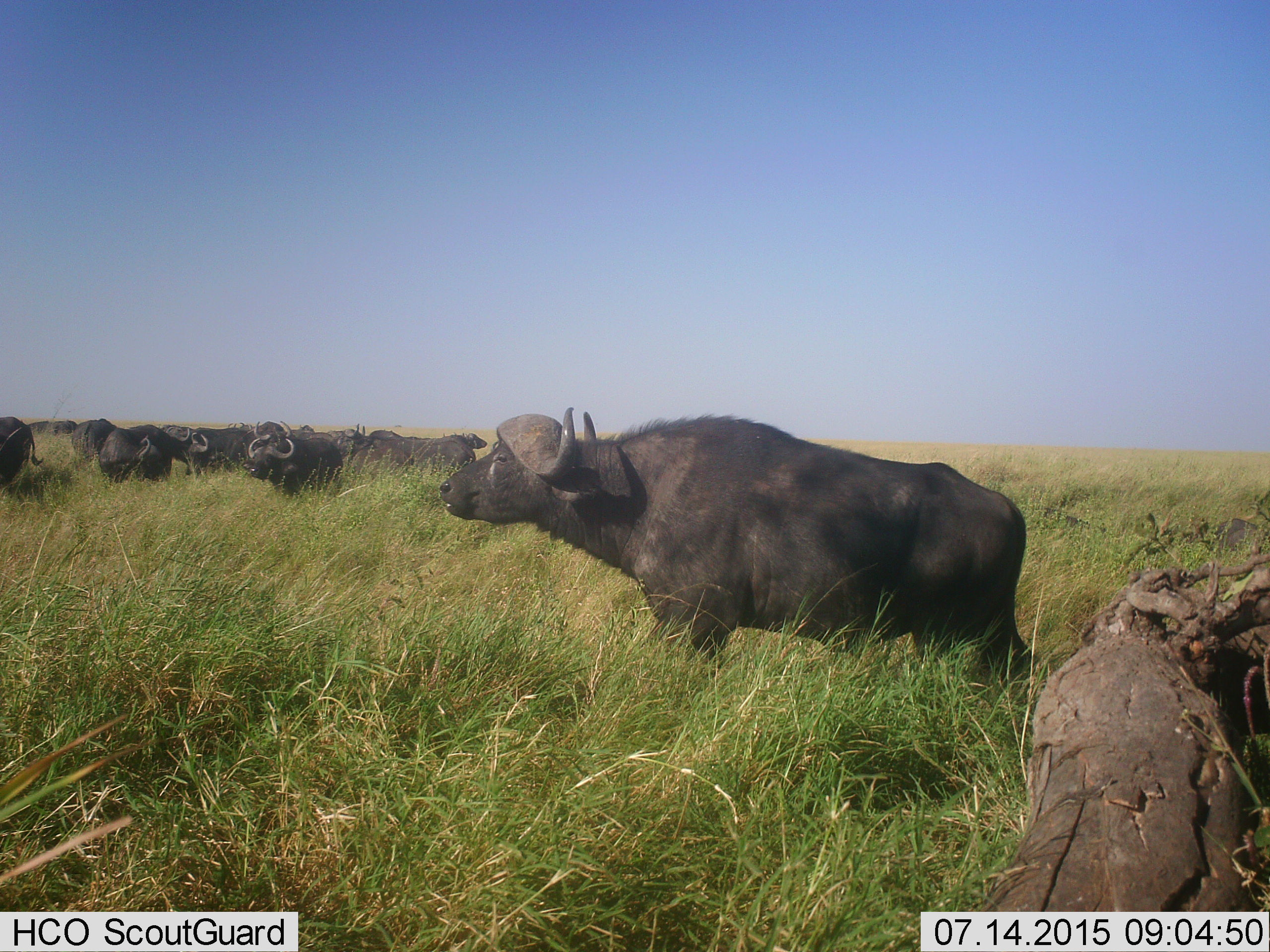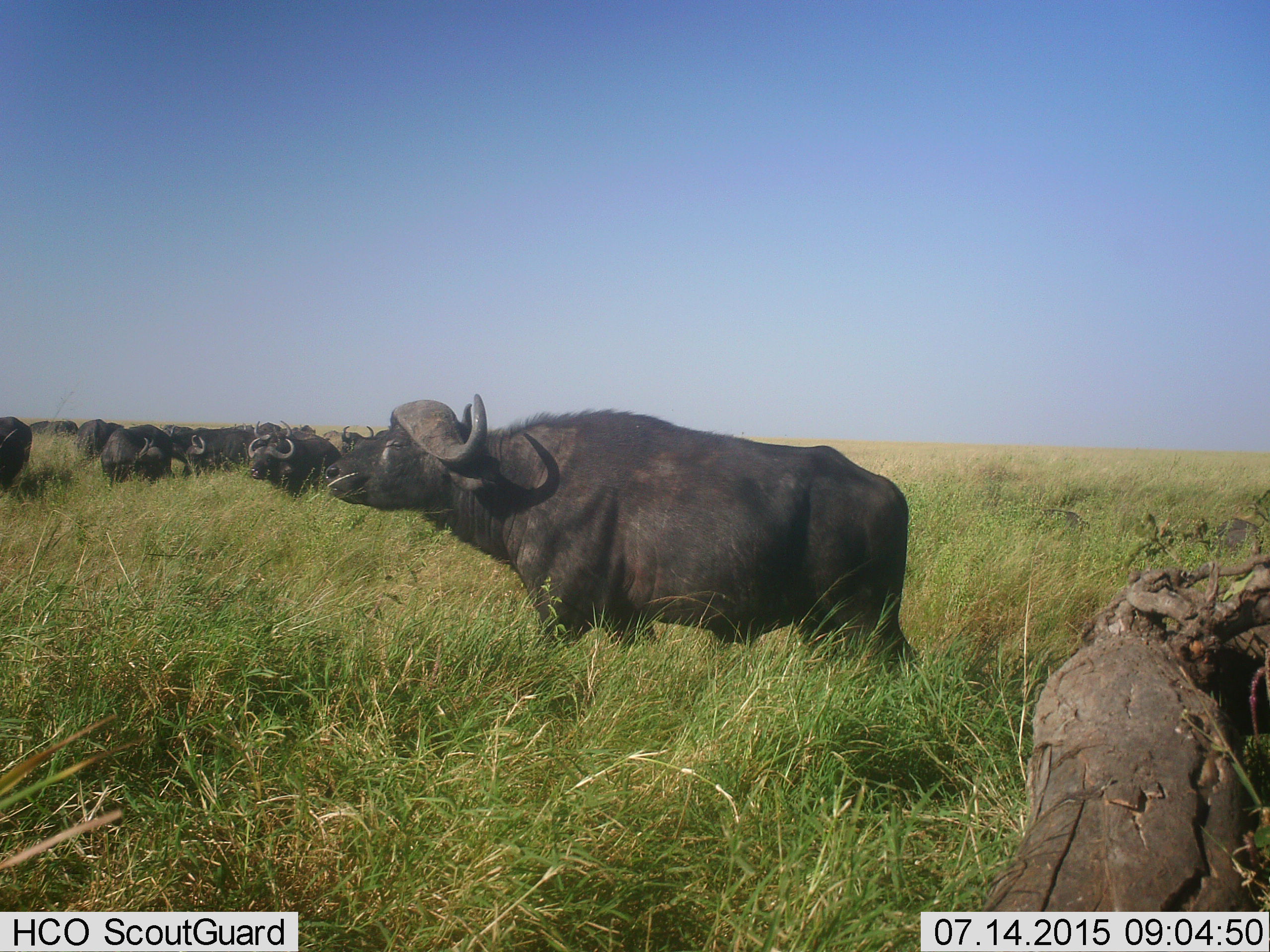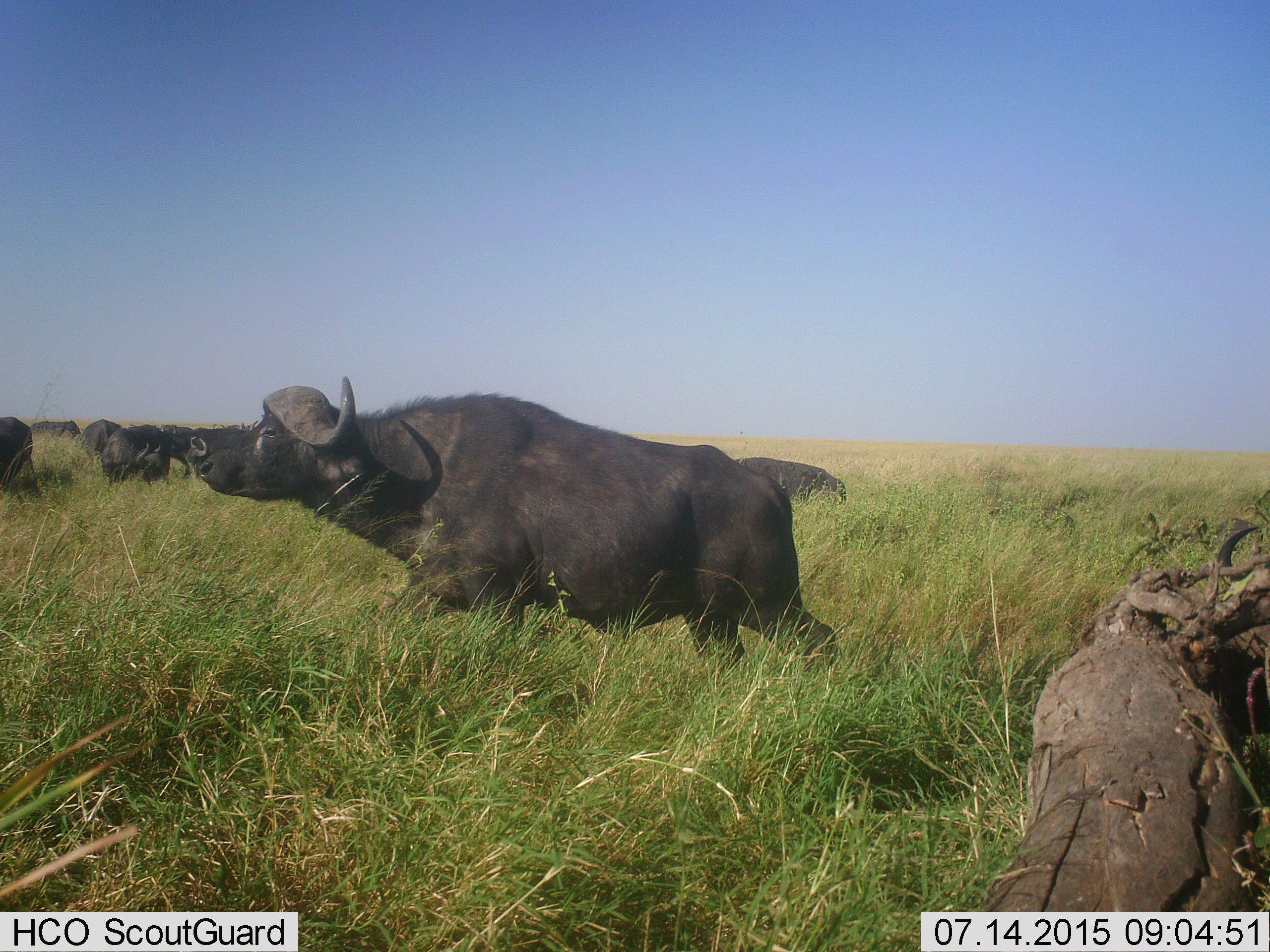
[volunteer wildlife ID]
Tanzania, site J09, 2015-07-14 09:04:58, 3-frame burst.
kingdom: Animalia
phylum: Chordata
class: Mammalia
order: Artiodactyla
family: Bovidae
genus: Syncerus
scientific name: Syncerus caffer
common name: cape buffalo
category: buffalo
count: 11-50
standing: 89%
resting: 0%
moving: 67%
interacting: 11%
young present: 0%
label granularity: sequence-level